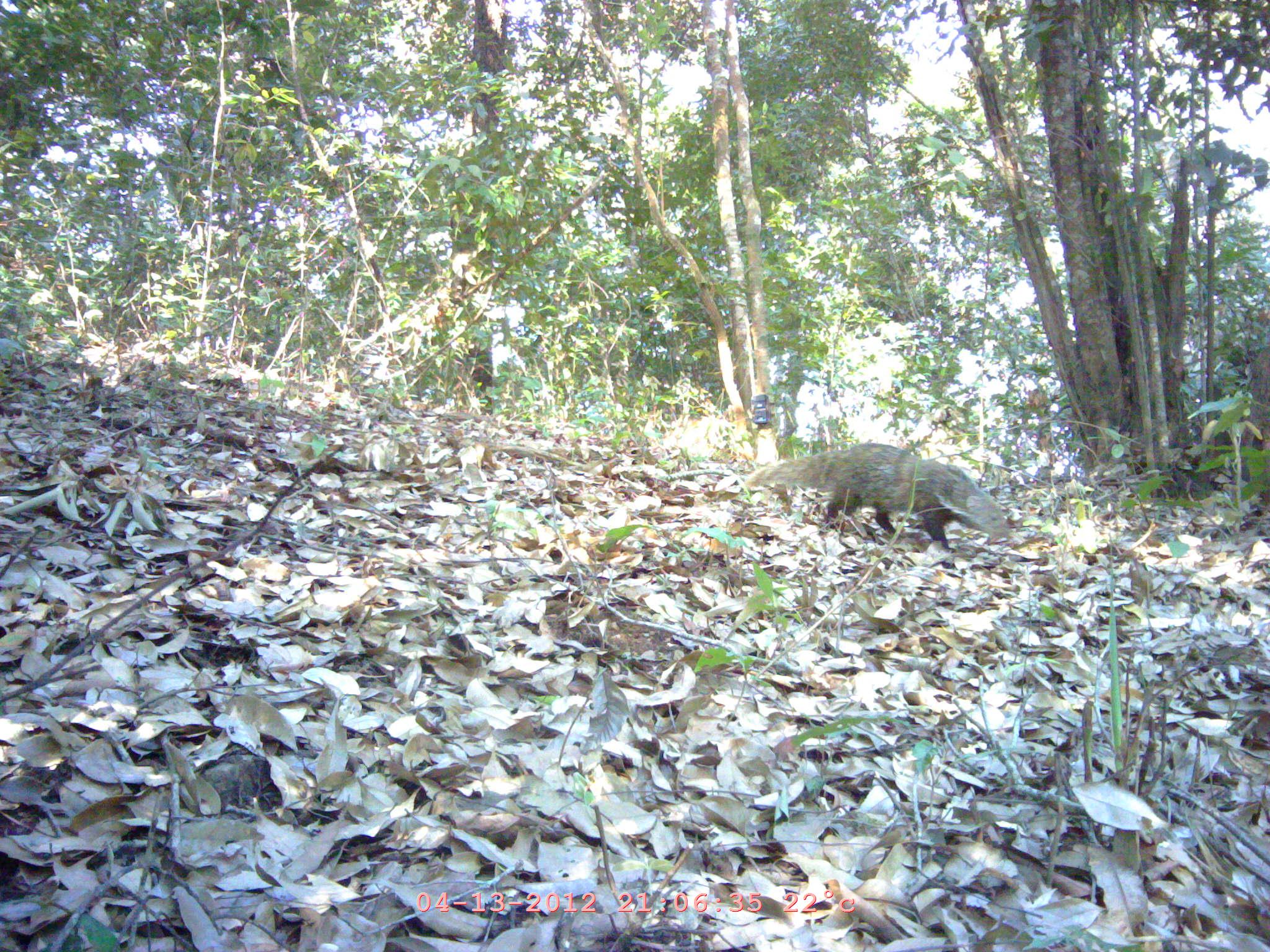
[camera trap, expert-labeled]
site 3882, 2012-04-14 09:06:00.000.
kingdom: Animalia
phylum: Chordata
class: Mammalia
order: Carnivora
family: Herpestidae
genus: Urva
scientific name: Urva urva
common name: crab-eating mongoose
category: herpestes urva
Herpestes urva (crab-eating mongoose) (Urva urva), count 1.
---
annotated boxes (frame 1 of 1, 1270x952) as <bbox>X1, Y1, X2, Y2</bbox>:
herpestes urva: <bbox>746, 442, 1011, 549</bbox>